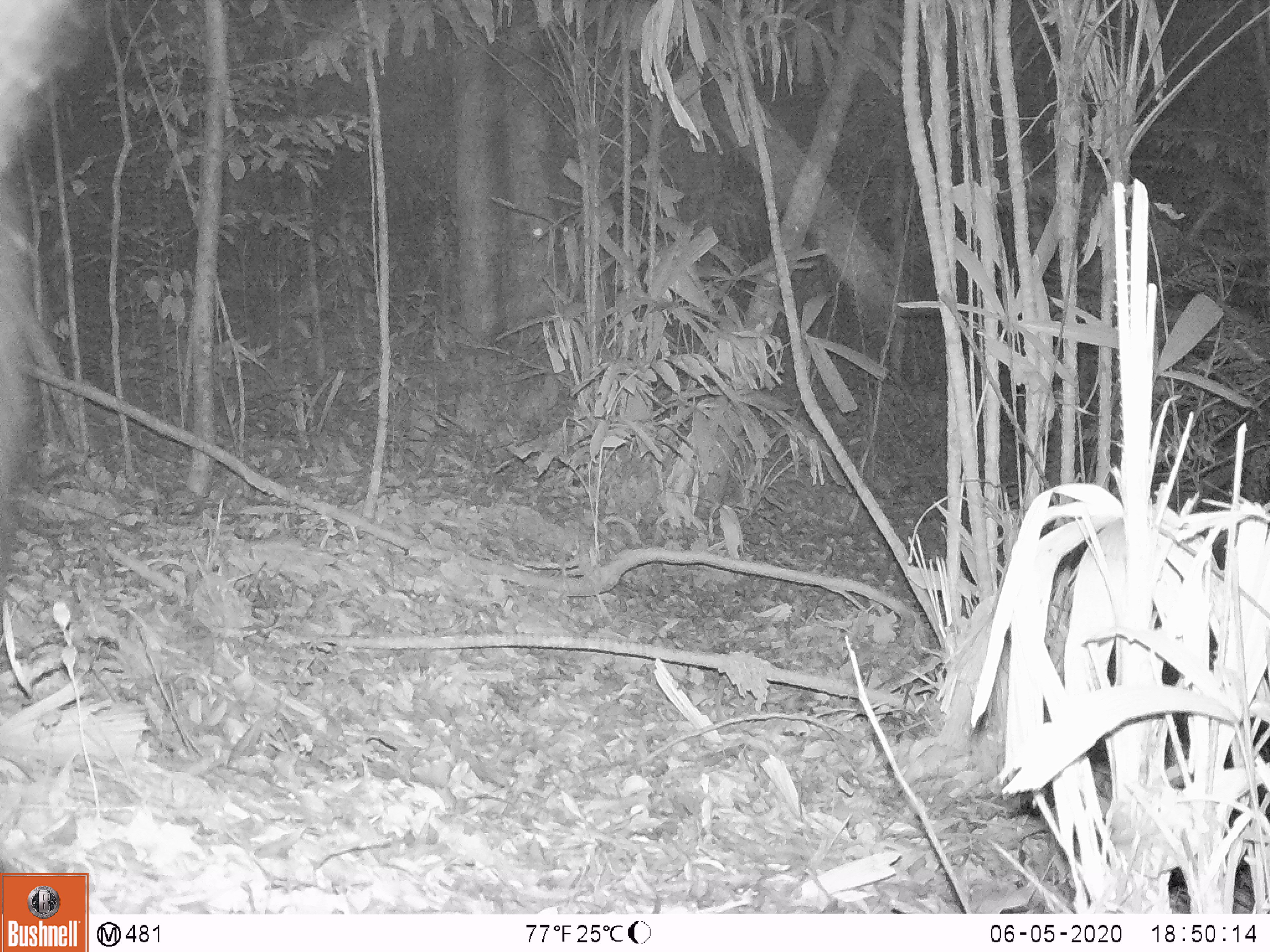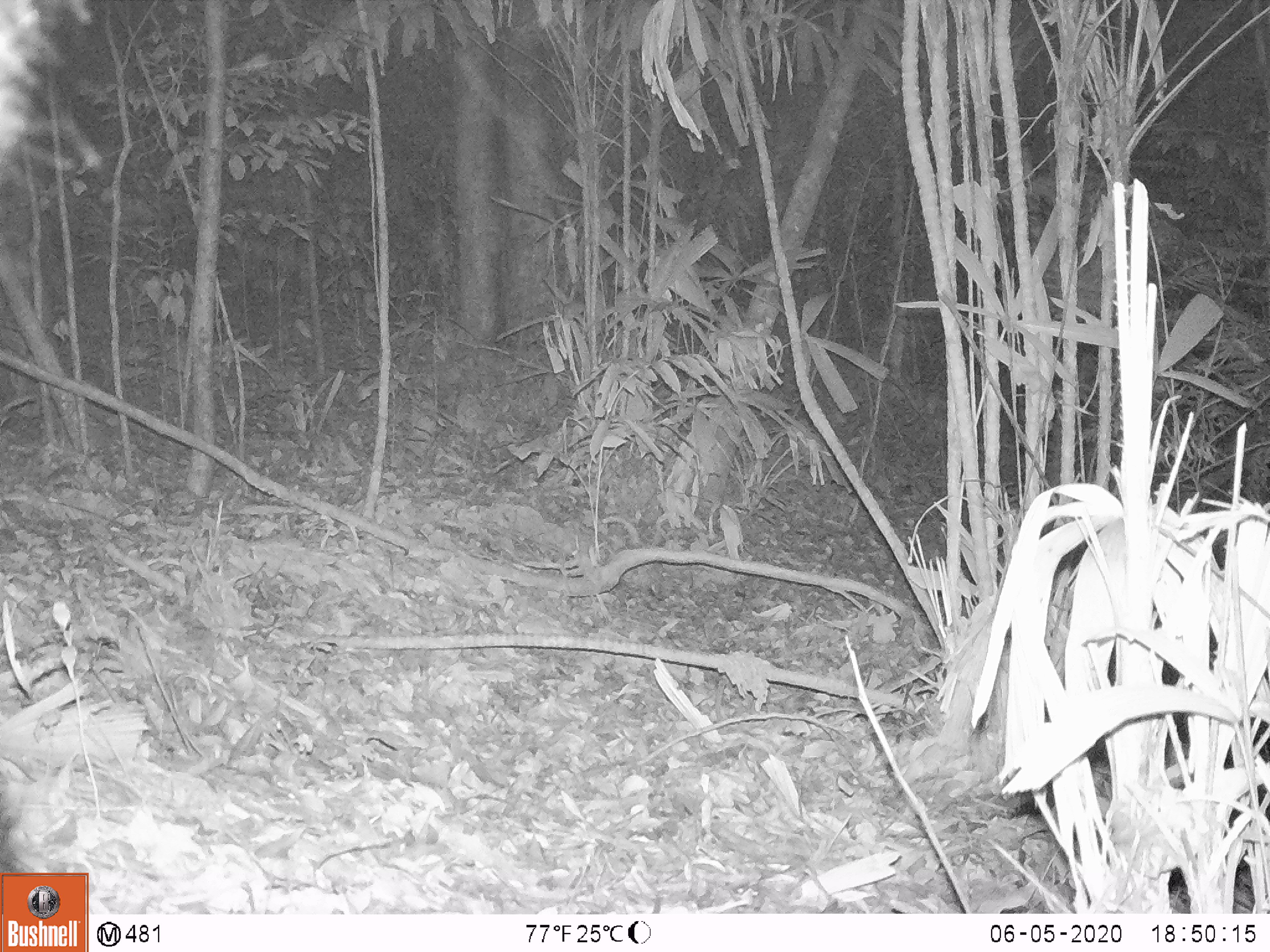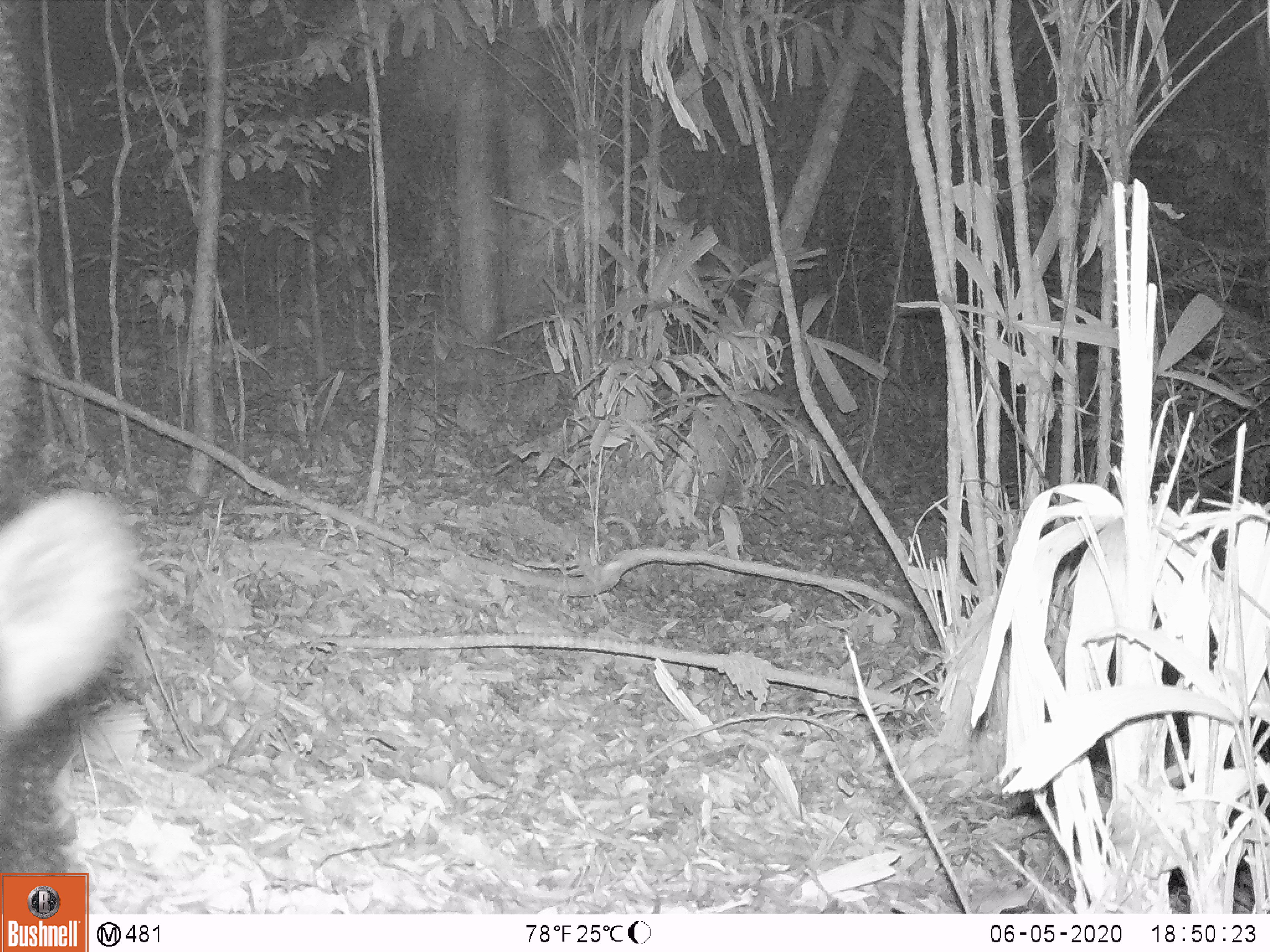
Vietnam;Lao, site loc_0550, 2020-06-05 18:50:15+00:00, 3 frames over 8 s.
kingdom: Animalia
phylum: Chordata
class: Mammalia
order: Carnivora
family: Ursidae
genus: Ursus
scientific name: Ursus thibetanus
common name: asian black bear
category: asiatic black bear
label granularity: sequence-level